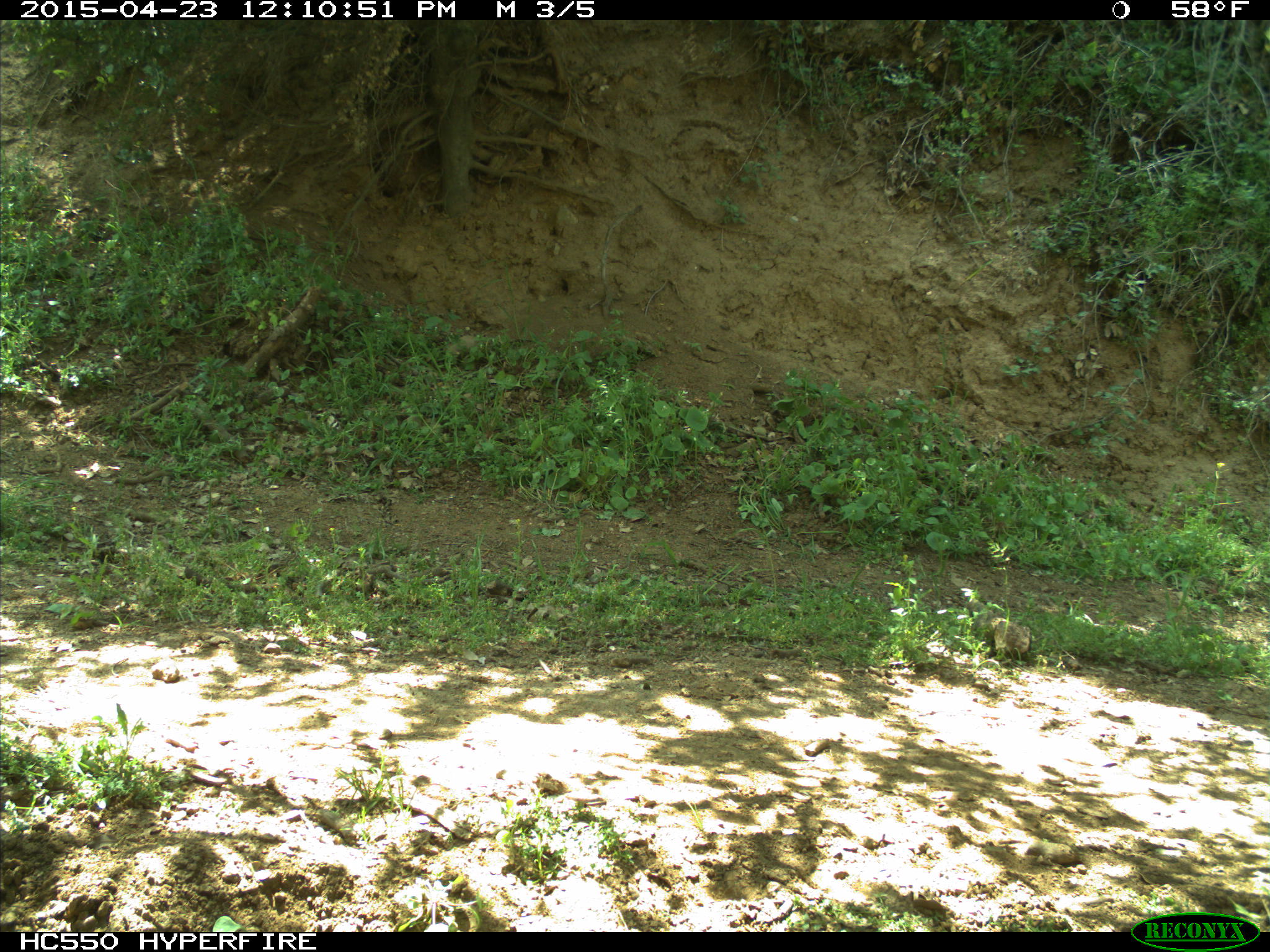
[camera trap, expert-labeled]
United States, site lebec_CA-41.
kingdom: Animalia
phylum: Chordata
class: Mammalia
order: Artiodactyla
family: Bovidae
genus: Bos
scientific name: Bos taurus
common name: domestic cow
Bos taurus (domestic cow).